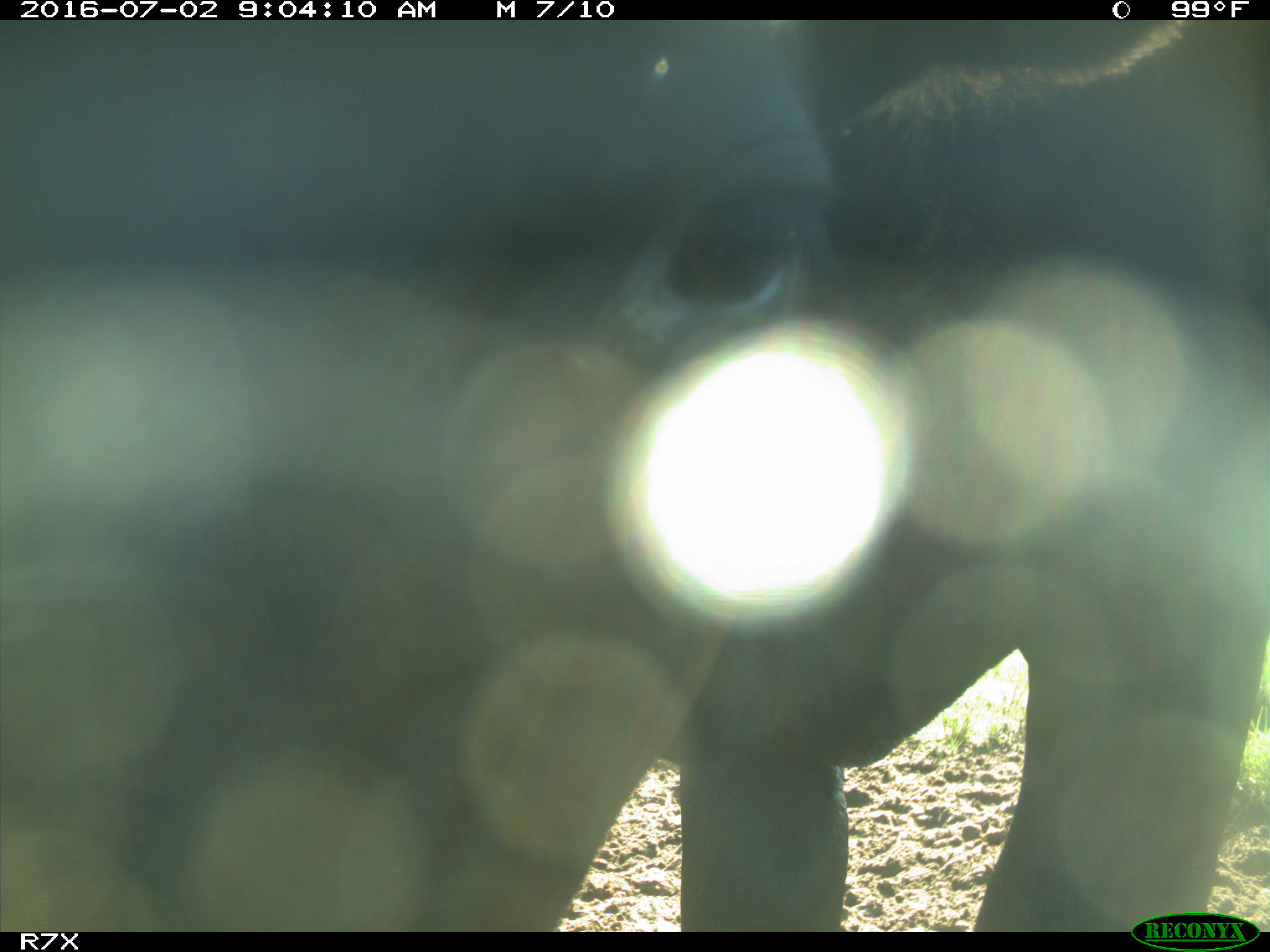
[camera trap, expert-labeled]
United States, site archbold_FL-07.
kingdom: Animalia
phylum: Chordata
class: Mammalia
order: Artiodactyla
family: Bovidae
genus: Bos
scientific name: Bos taurus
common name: domestic cow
Bos taurus (domestic cow).